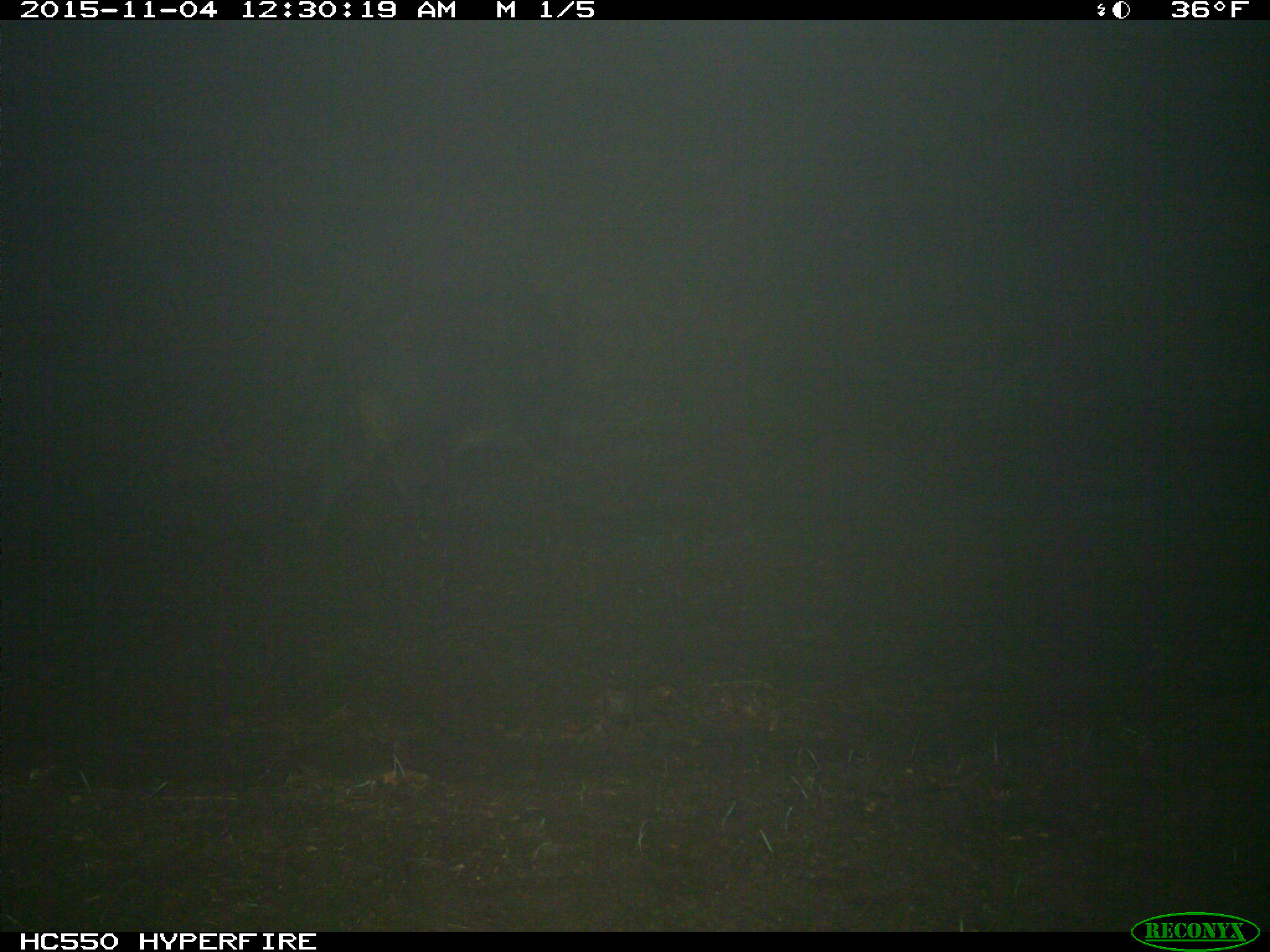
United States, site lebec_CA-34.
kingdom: Animalia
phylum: Chordata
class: Mammalia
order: Artiodactyla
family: Suidae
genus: Sus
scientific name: Sus scrofa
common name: wild boar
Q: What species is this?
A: Sus scrofa (wild boar).